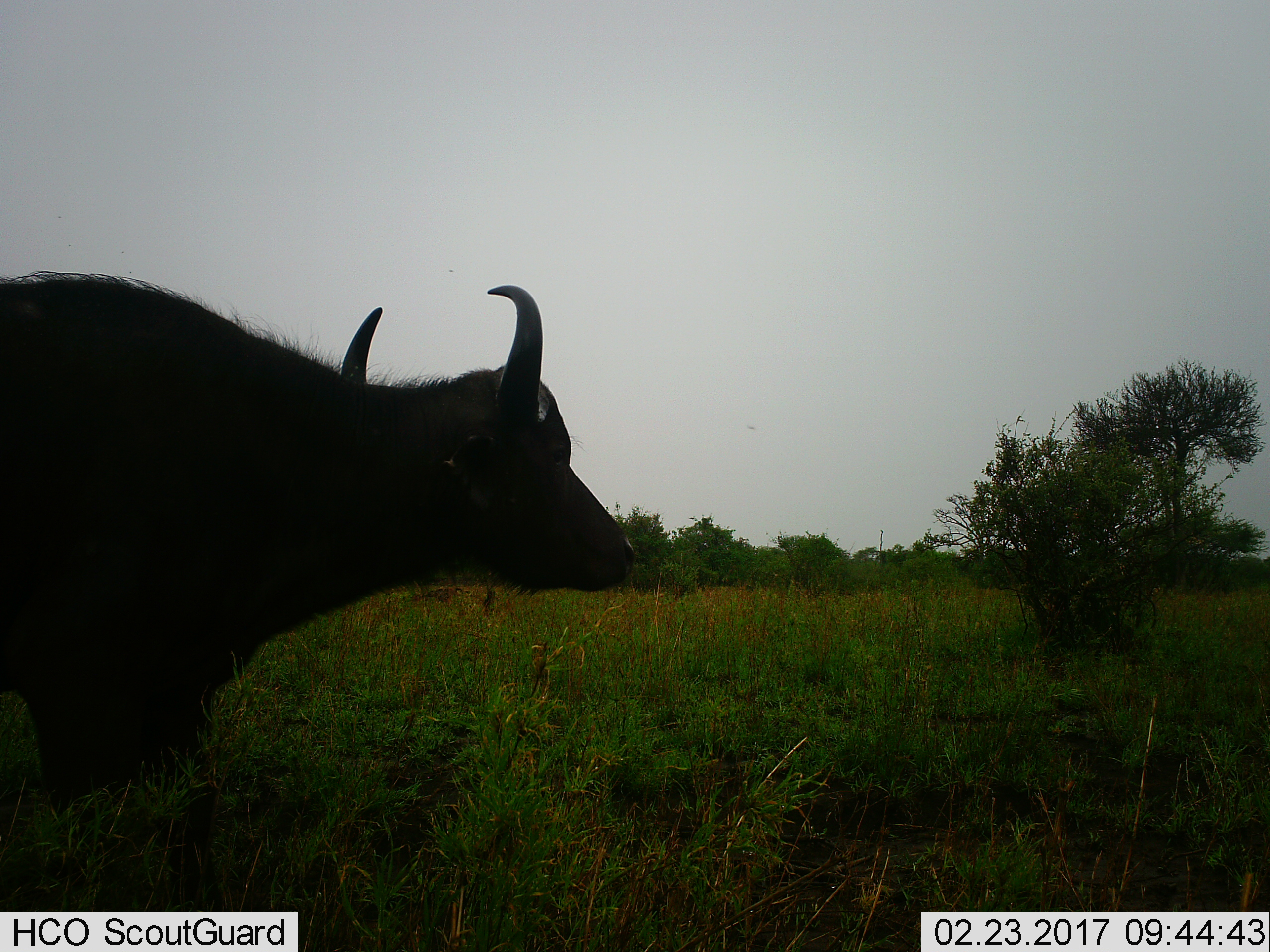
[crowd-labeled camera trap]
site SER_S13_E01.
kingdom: Animalia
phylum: Chordata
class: Mammalia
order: Artiodactyla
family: Bovidae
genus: Syncerus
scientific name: Syncerus caffer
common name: african buffalo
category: buffalo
Buffalo (african buffalo) (Syncerus caffer), count 1. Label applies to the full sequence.